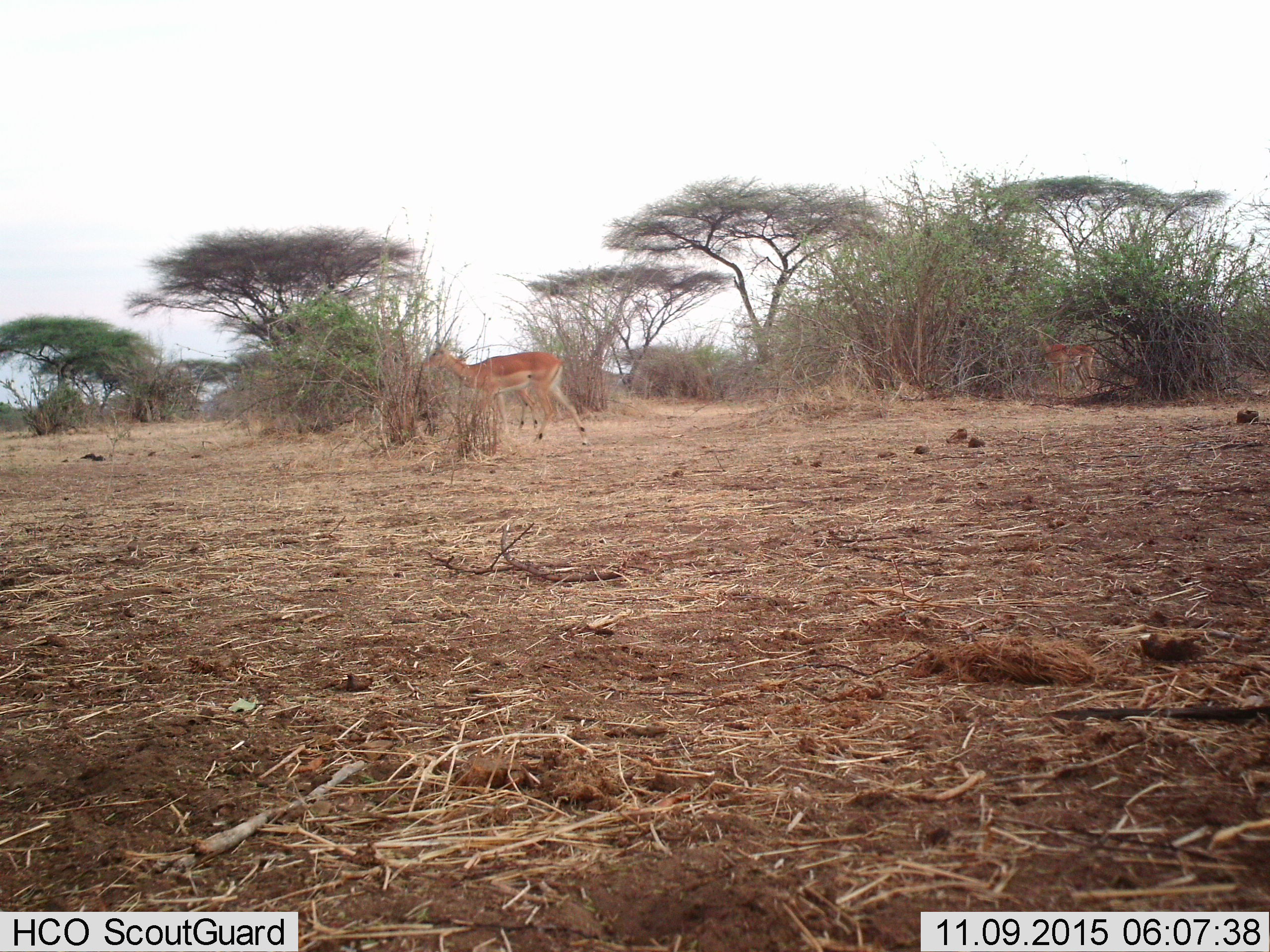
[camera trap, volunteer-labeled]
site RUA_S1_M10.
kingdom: Animalia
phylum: Chordata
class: Mammalia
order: Artiodactyla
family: Bovidae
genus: Aepyceros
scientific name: Aepyceros melampus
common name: impala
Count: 3.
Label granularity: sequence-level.